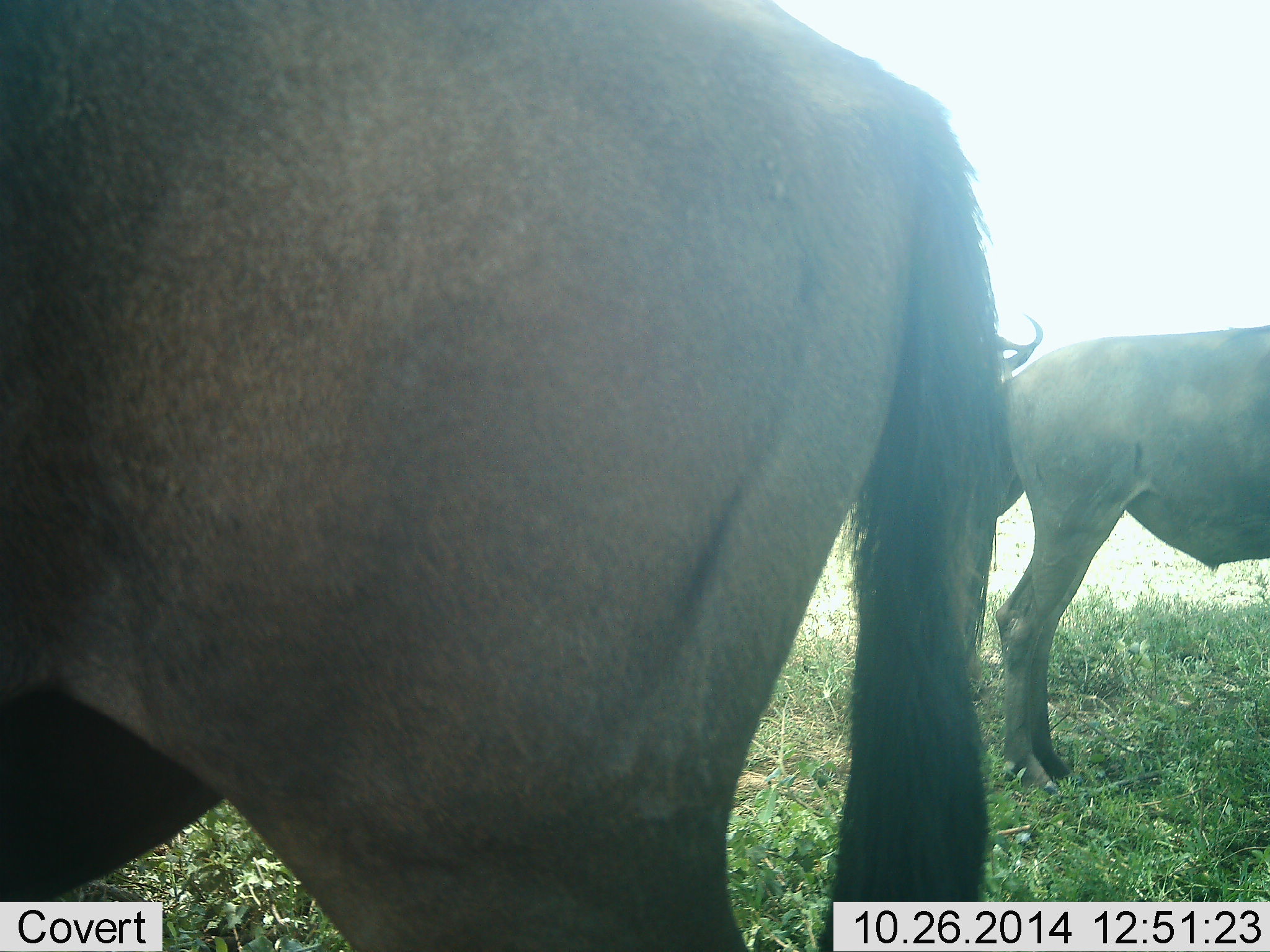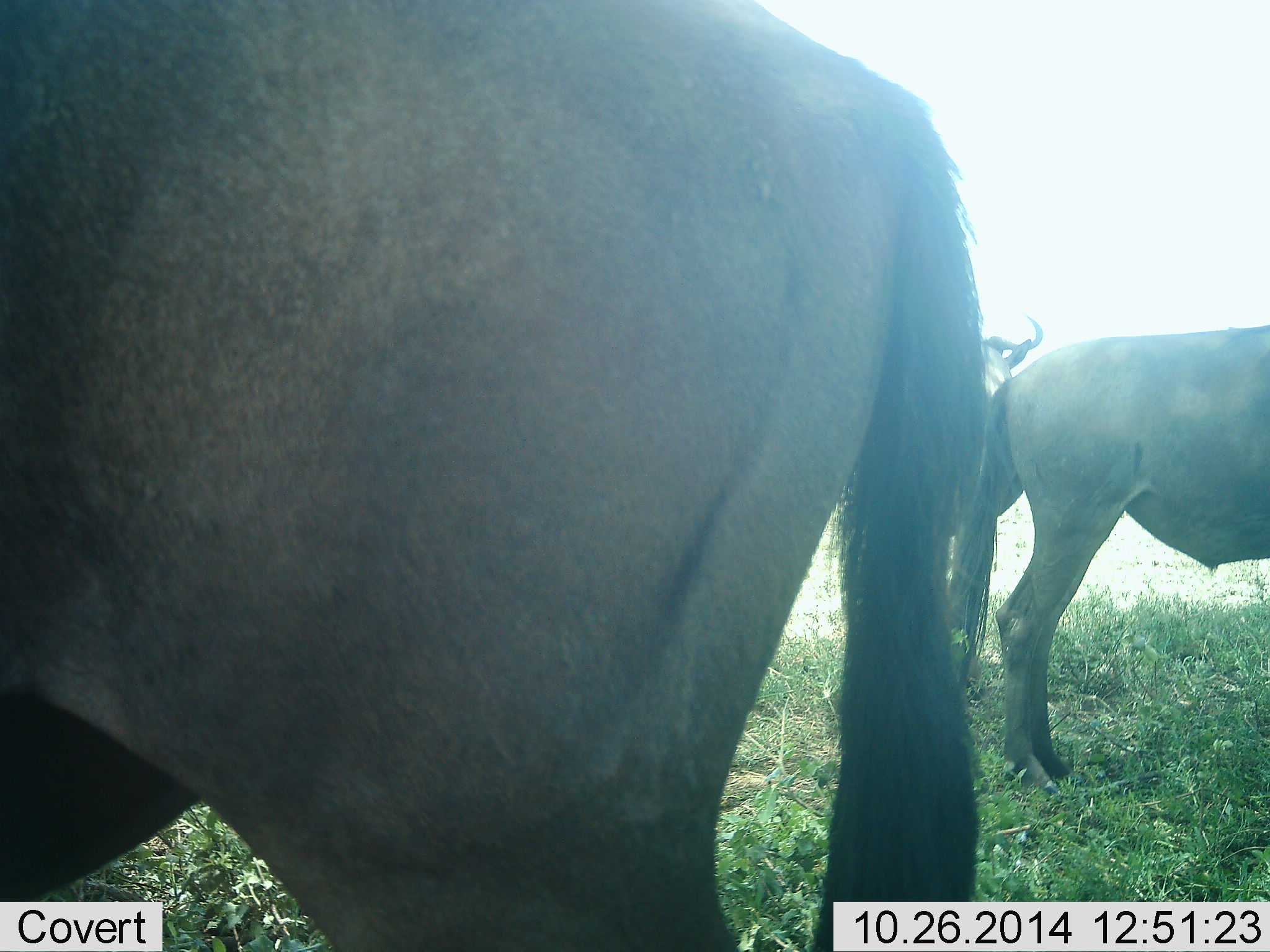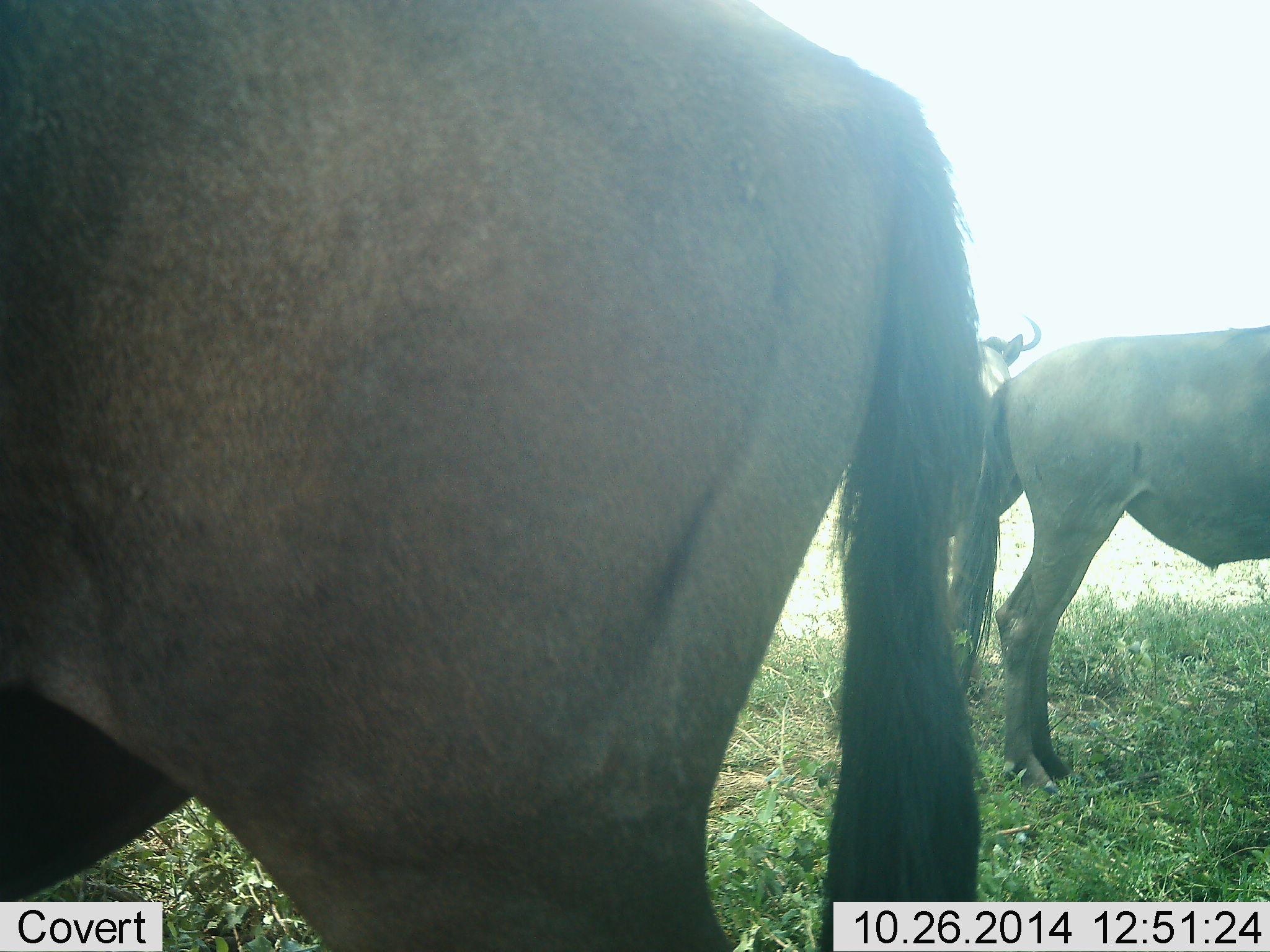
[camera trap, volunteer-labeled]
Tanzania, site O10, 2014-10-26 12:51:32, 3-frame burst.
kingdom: Animalia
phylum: Chordata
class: Mammalia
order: Artiodactyla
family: Bovidae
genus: Connochaetes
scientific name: Connochaetes taurinus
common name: blue wildebeest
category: wildebeest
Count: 3.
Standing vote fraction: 100%.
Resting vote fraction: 0%.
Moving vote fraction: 0%.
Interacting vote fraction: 0%.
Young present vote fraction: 10%.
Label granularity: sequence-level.